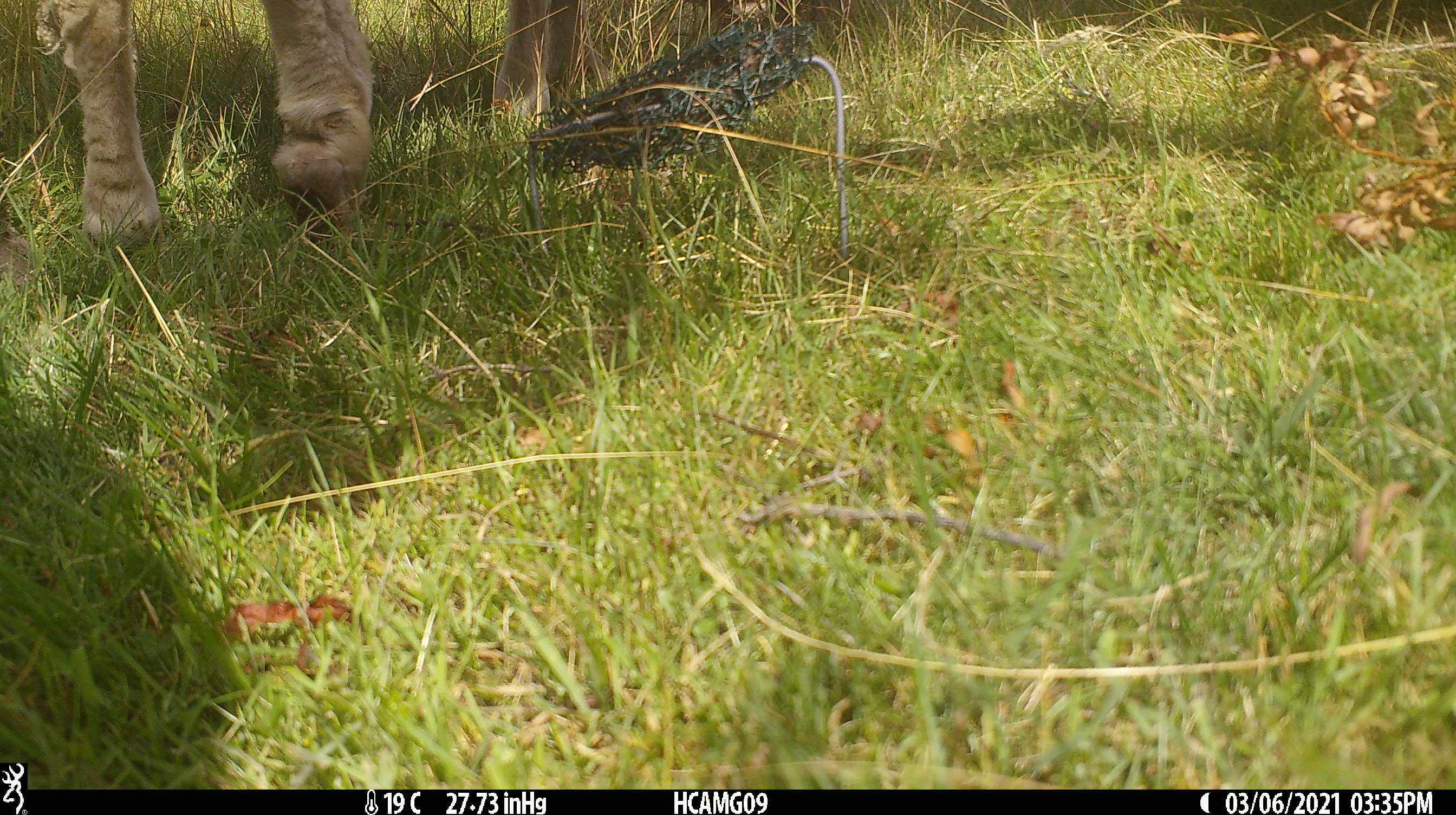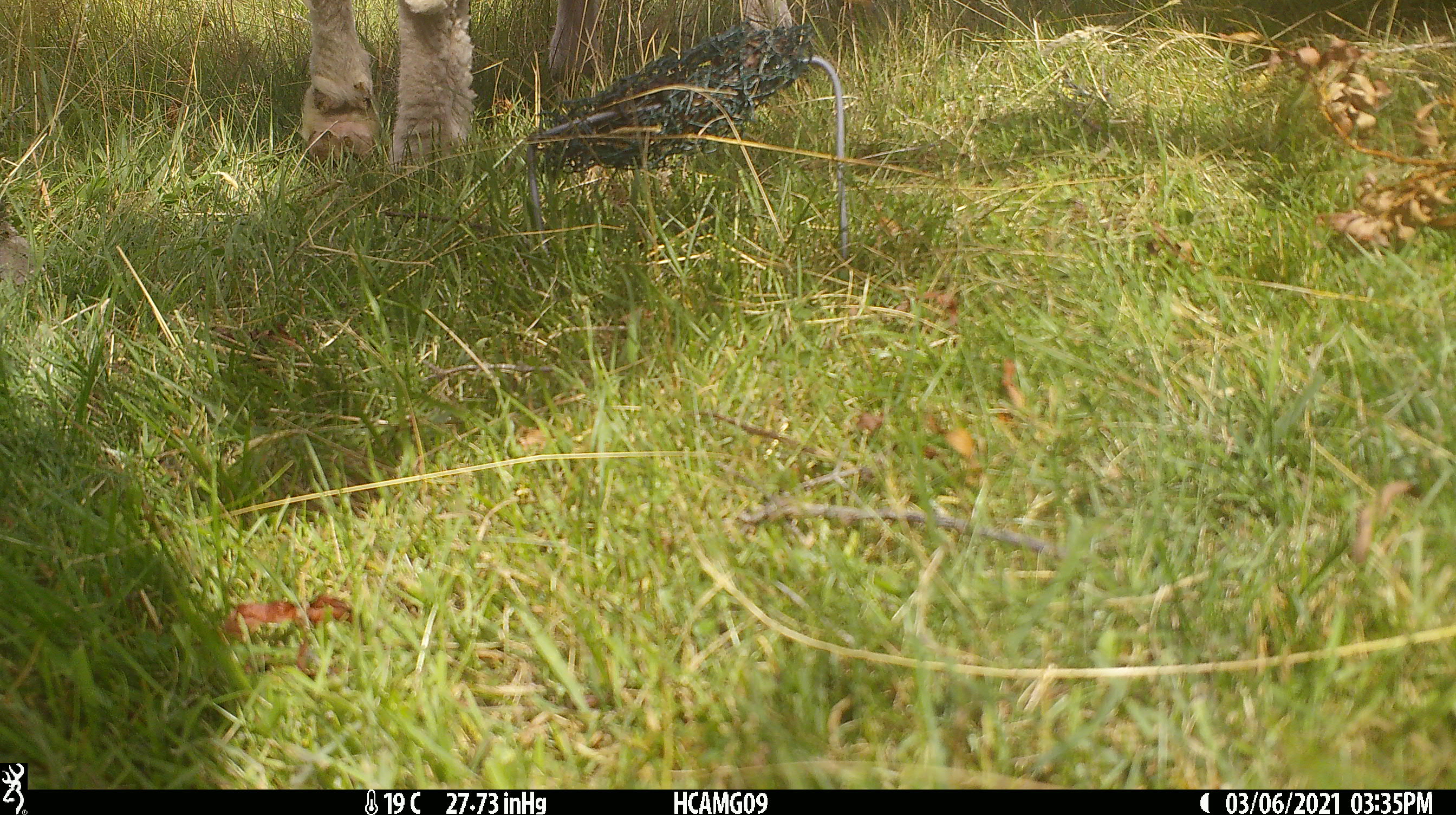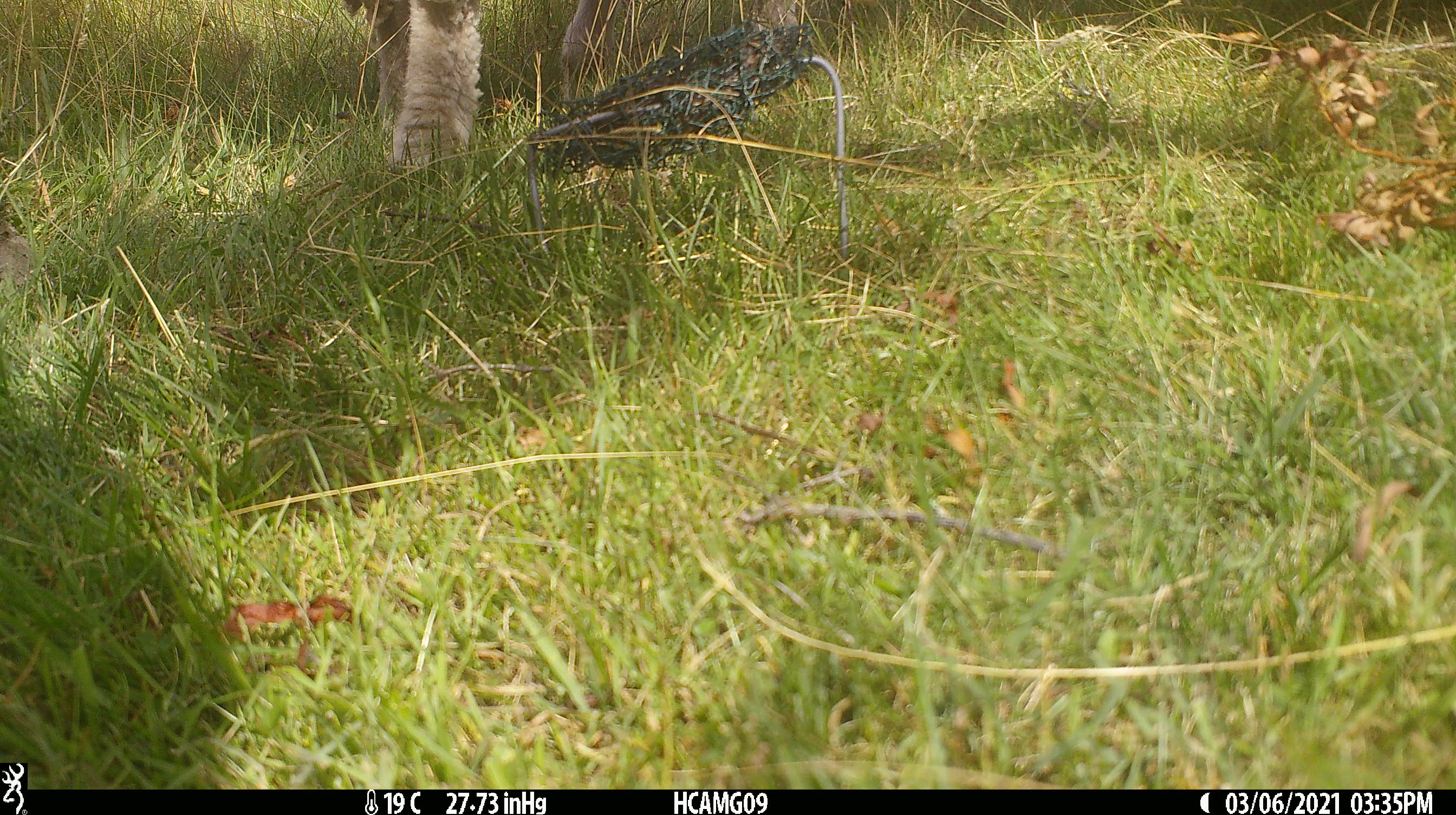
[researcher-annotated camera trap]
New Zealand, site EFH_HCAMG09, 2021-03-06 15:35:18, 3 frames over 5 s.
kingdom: Animalia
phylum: Chordata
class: Mammalia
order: Artiodactyla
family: Bovidae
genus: Ovis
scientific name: Ovis aries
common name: domestic sheep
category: sheep